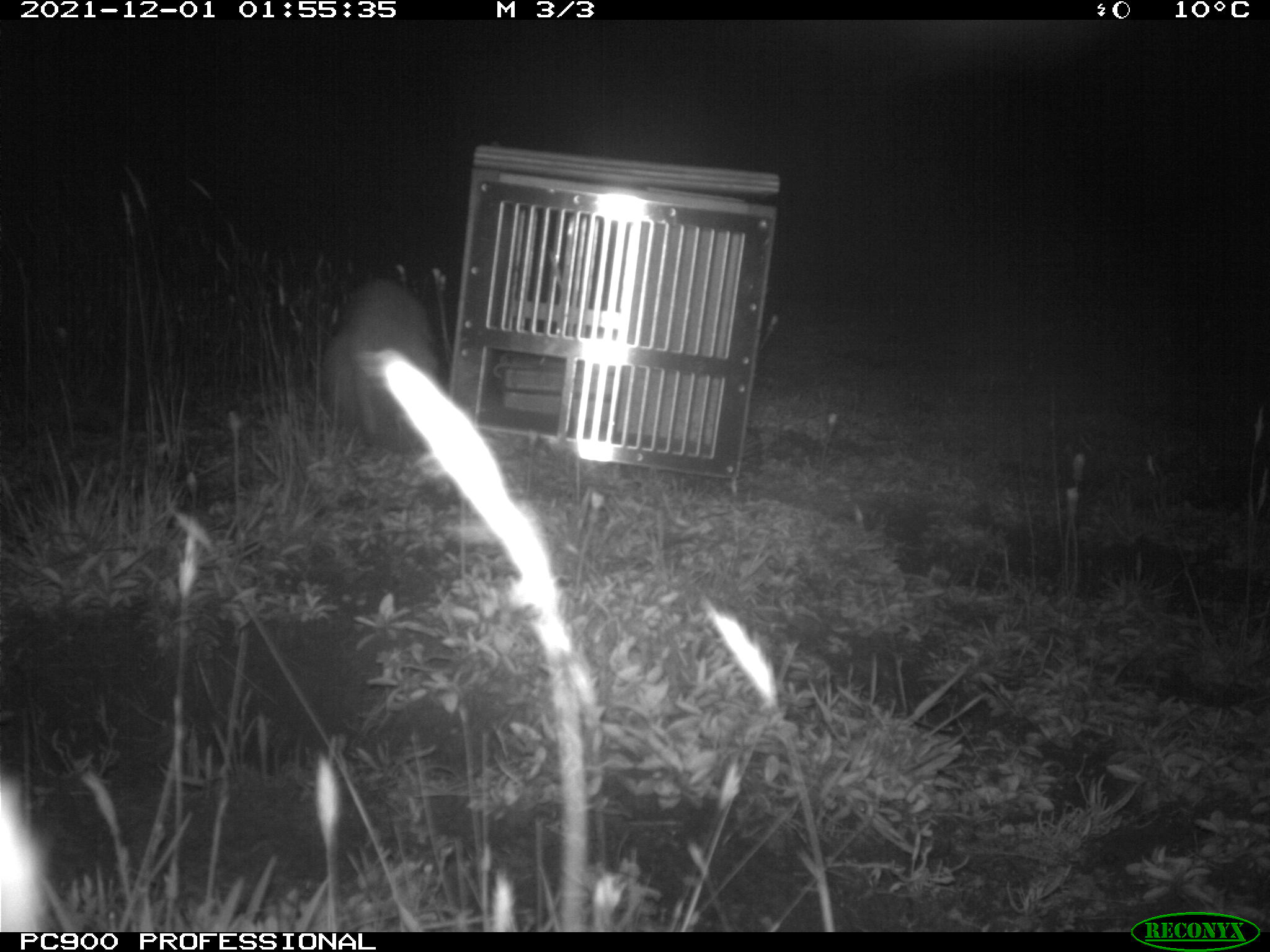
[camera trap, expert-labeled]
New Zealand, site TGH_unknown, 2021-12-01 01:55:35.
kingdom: Animalia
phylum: Chordata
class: Mammalia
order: Carnivora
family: Mustelidae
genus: Mustela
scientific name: Mustela furo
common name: ferret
Ferret (Mustela furo).